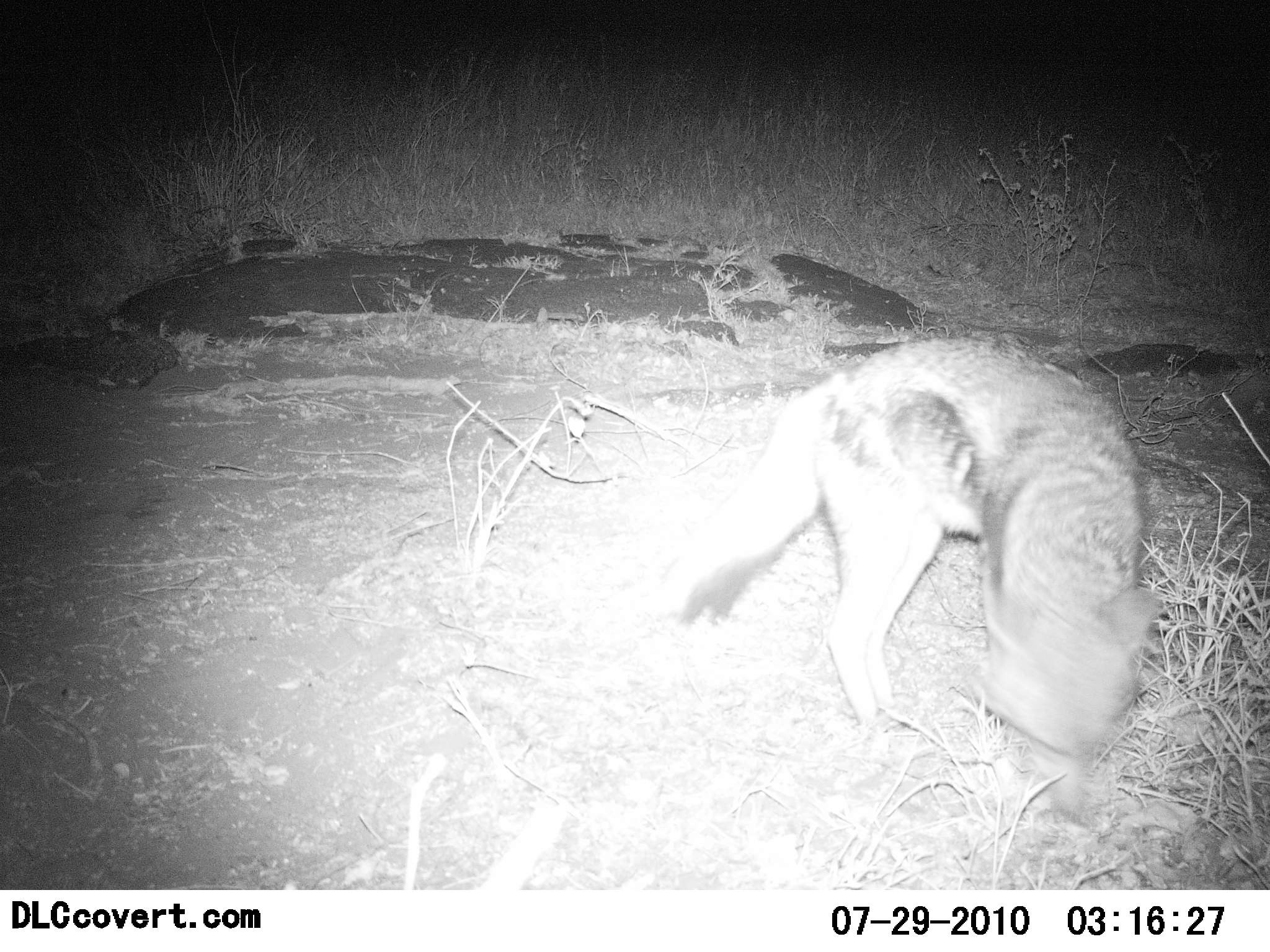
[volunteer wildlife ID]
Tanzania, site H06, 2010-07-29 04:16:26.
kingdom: Animalia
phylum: Chordata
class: Mammalia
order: Carnivora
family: Canidae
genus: Lupulella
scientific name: Lupulella mesomelas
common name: black-backed jackal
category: jackal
Jackal (black-backed jackal) (Lupulella mesomelas), count 1. Behavior (volunteer vote fractions): standing 18%, resting 0%, moving 73%, interacting 0%. Young present (vote fraction): 0%. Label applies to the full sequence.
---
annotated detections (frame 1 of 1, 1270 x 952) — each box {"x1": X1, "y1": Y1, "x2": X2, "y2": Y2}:
animal: {"x1": 675, "y1": 337, "x2": 1163, "y2": 827}